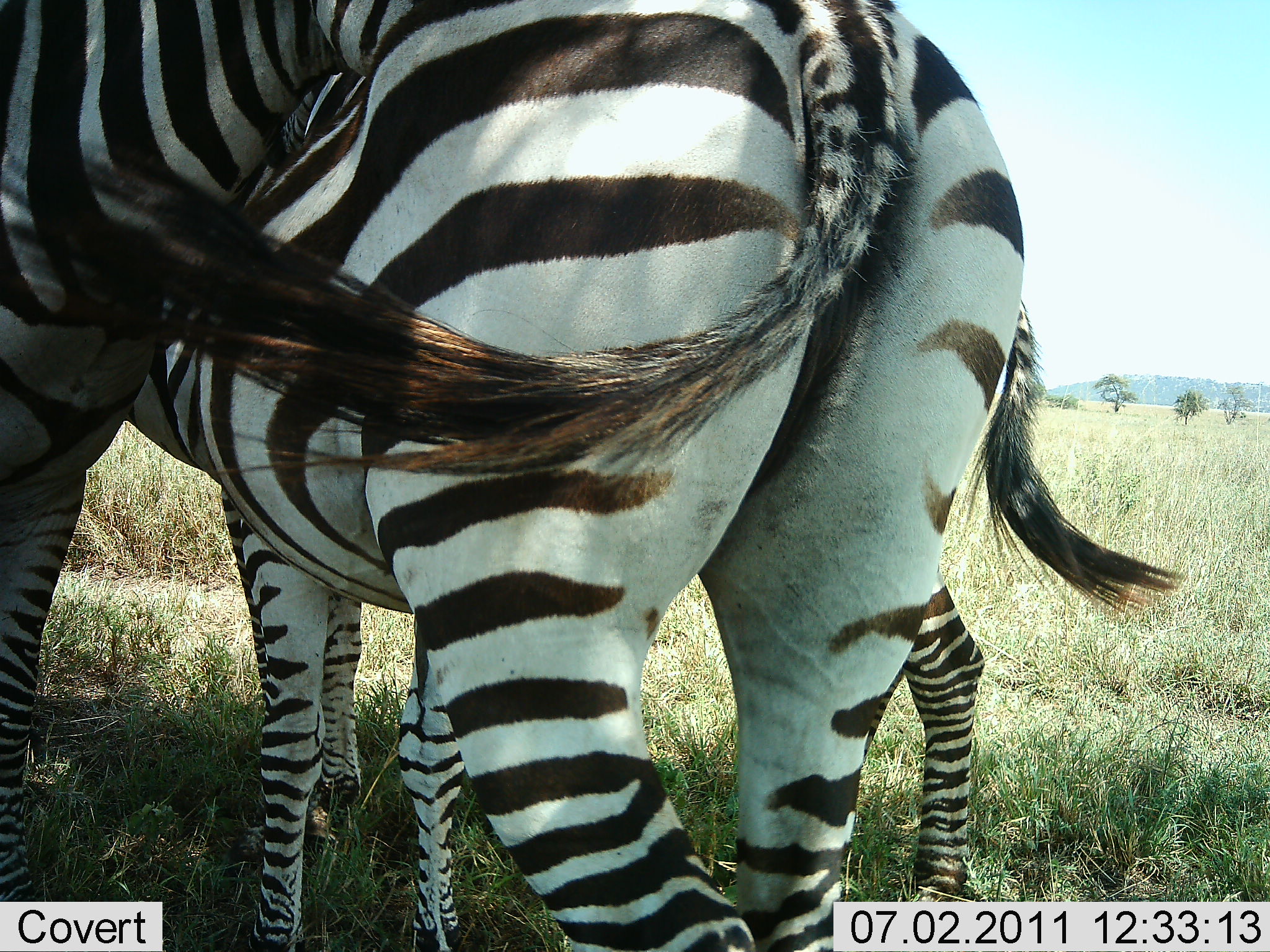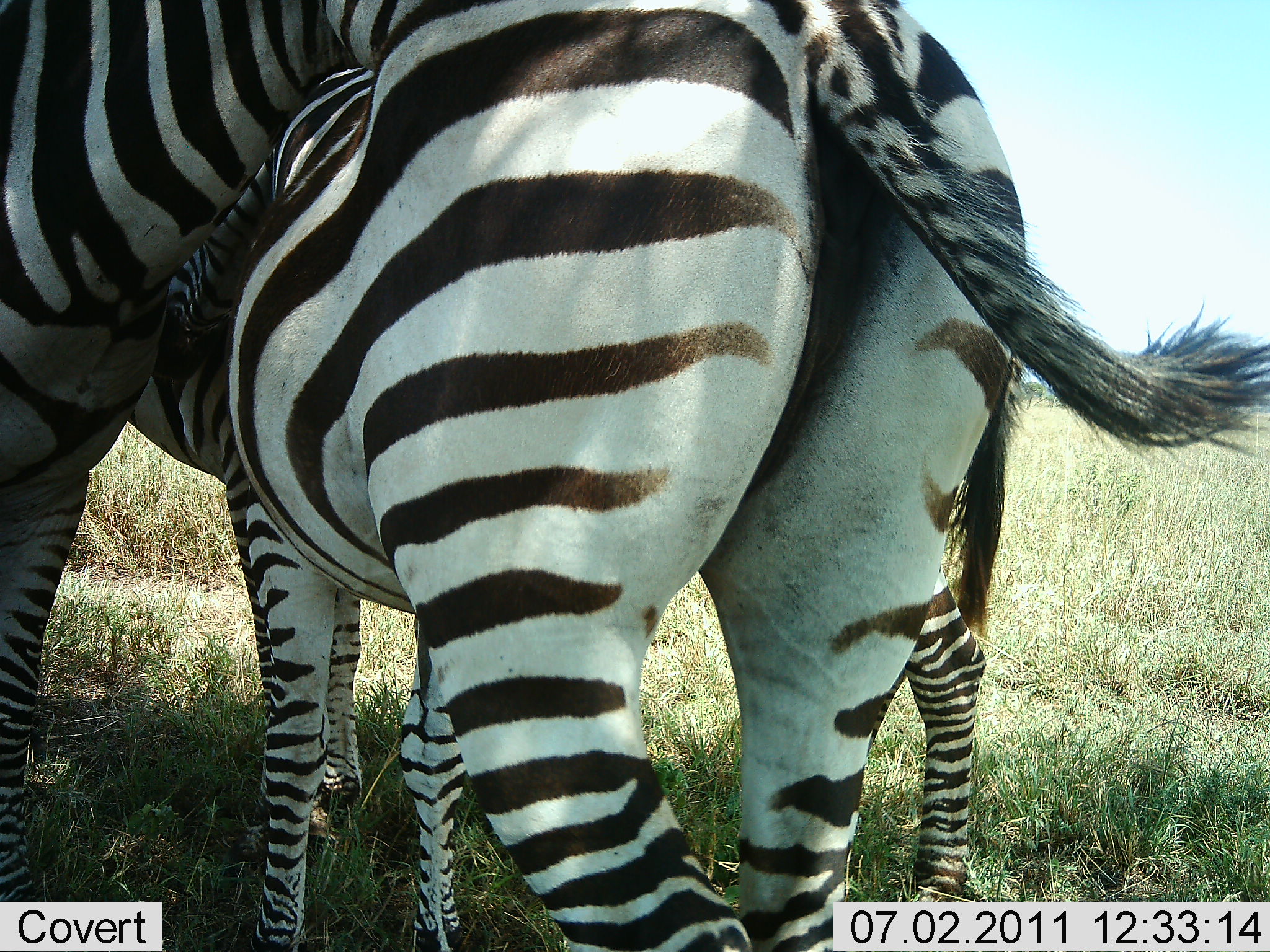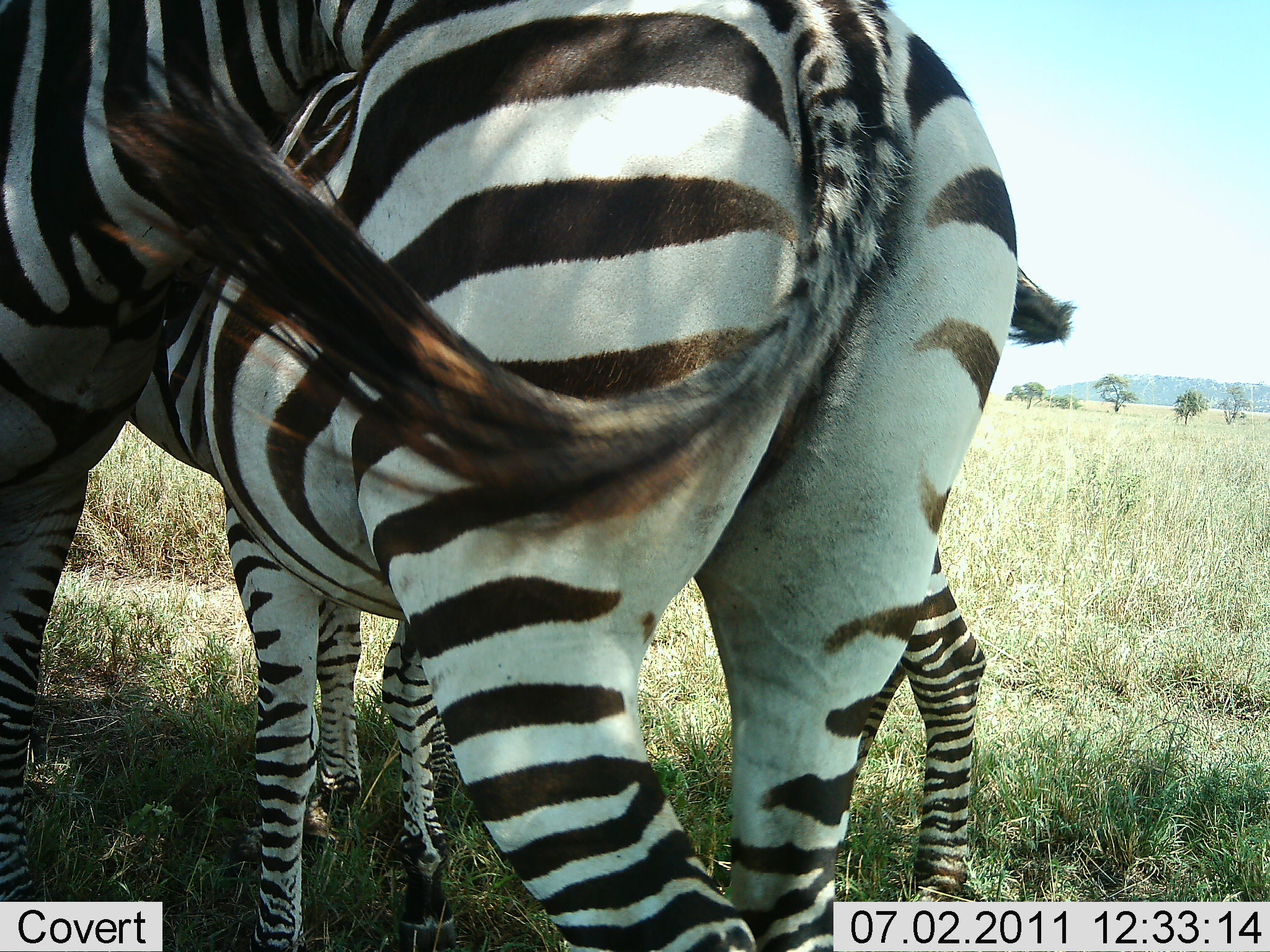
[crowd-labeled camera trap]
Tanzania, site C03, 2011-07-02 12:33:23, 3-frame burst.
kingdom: Animalia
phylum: Chordata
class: Mammalia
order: Perissodactyla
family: Equidae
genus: Equus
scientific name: Equus quagga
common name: plains zebra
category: zebra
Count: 3.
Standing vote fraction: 92%.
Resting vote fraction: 0%.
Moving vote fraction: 0%.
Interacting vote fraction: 33%.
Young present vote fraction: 17%.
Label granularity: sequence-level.